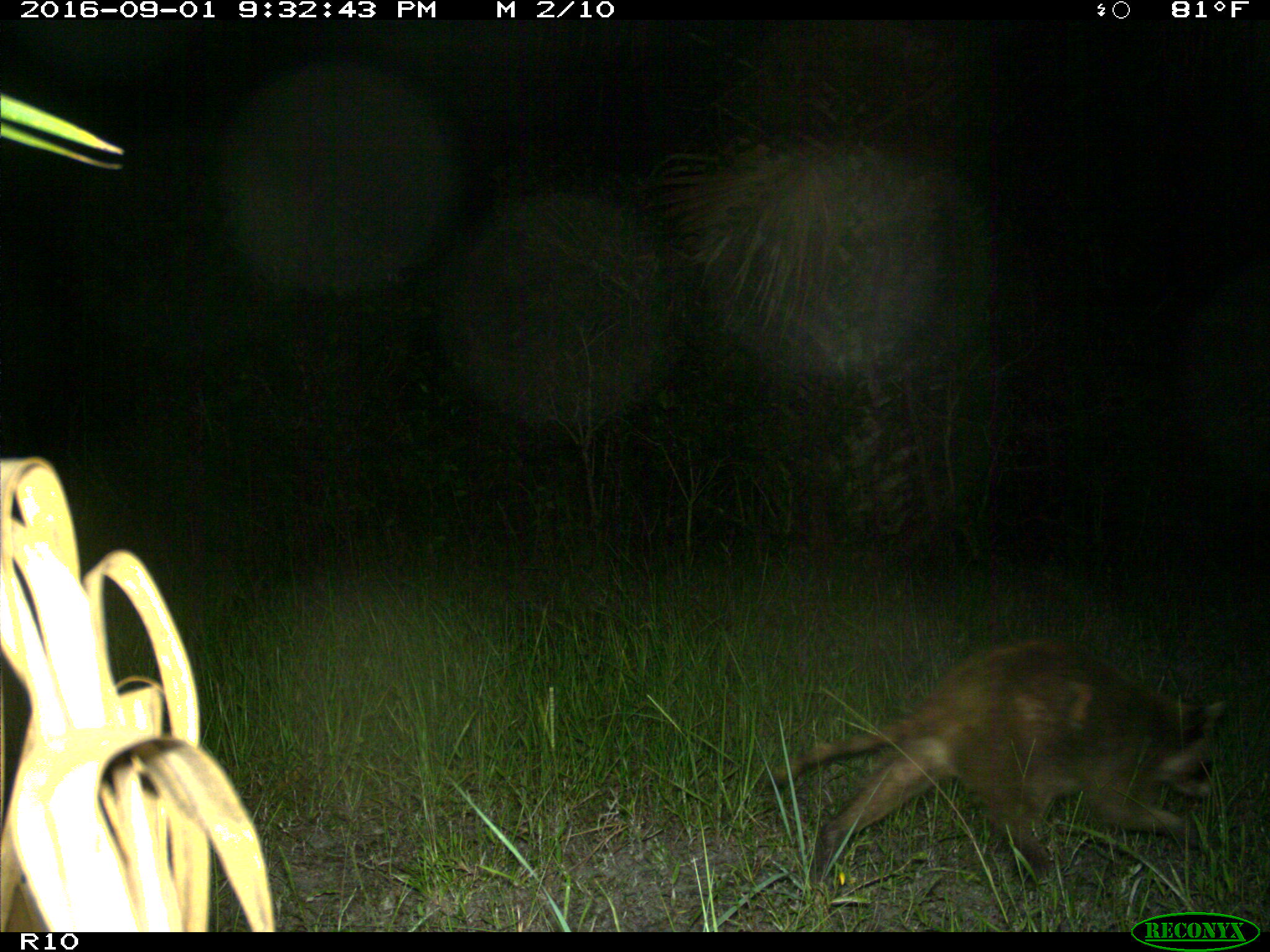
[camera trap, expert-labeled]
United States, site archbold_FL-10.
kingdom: Animalia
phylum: Chordata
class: Mammalia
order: Carnivora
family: Procyonidae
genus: Procyon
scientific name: Procyon lotor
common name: common raccoon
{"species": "Procyon lotor (common raccoon)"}